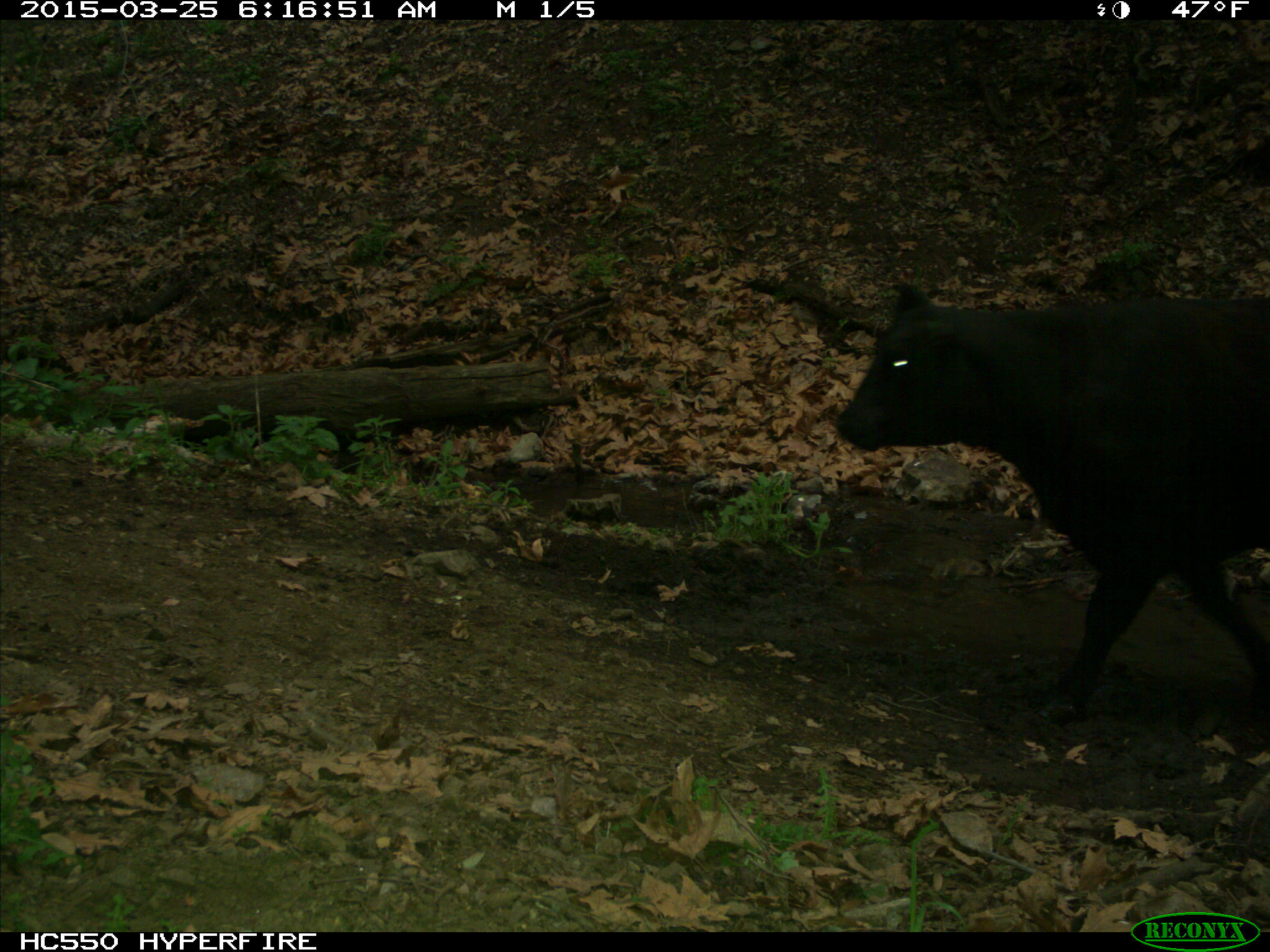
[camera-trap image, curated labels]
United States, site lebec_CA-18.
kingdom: Animalia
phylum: Chordata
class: Mammalia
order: Artiodactyla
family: Bovidae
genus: Bos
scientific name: Bos taurus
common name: domestic cow